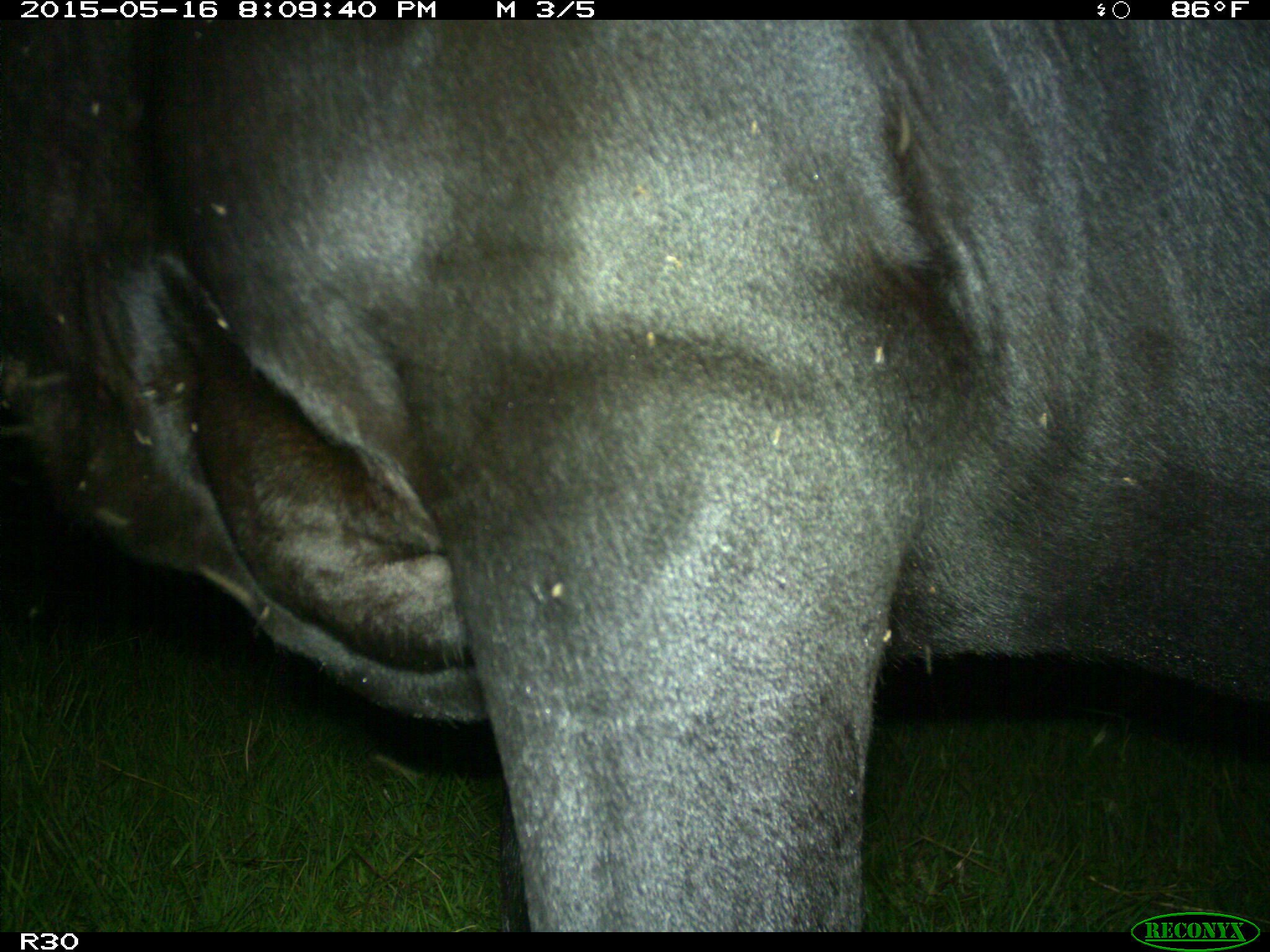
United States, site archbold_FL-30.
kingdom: Animalia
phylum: Chordata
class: Mammalia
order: Artiodactyla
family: Bovidae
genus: Bos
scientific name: Bos taurus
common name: domestic cow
Bos taurus (domestic cow).